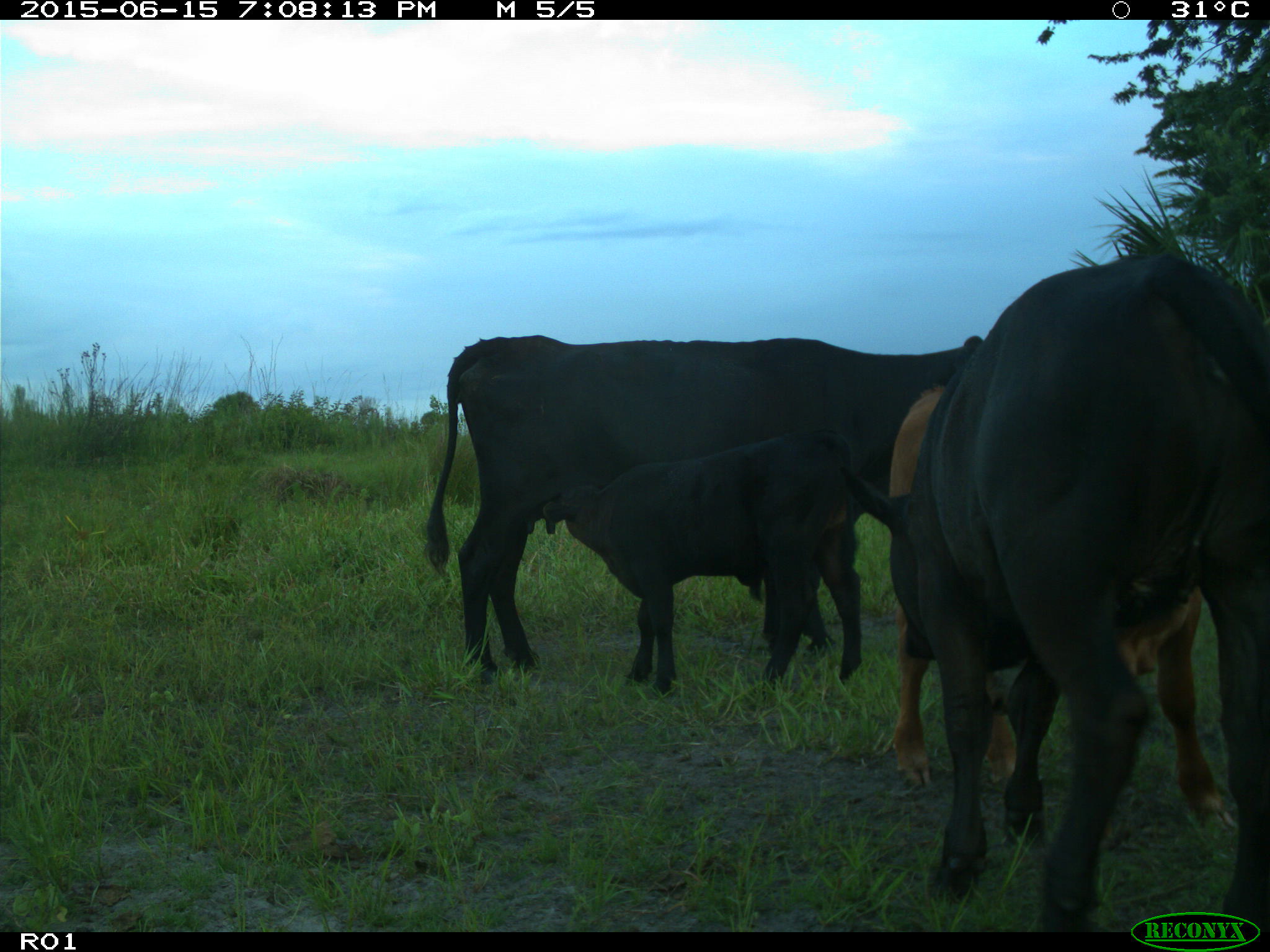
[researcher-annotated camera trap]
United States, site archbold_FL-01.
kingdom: Animalia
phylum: Chordata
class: Mammalia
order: Artiodactyla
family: Bovidae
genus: Bos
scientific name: Bos taurus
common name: domestic cow